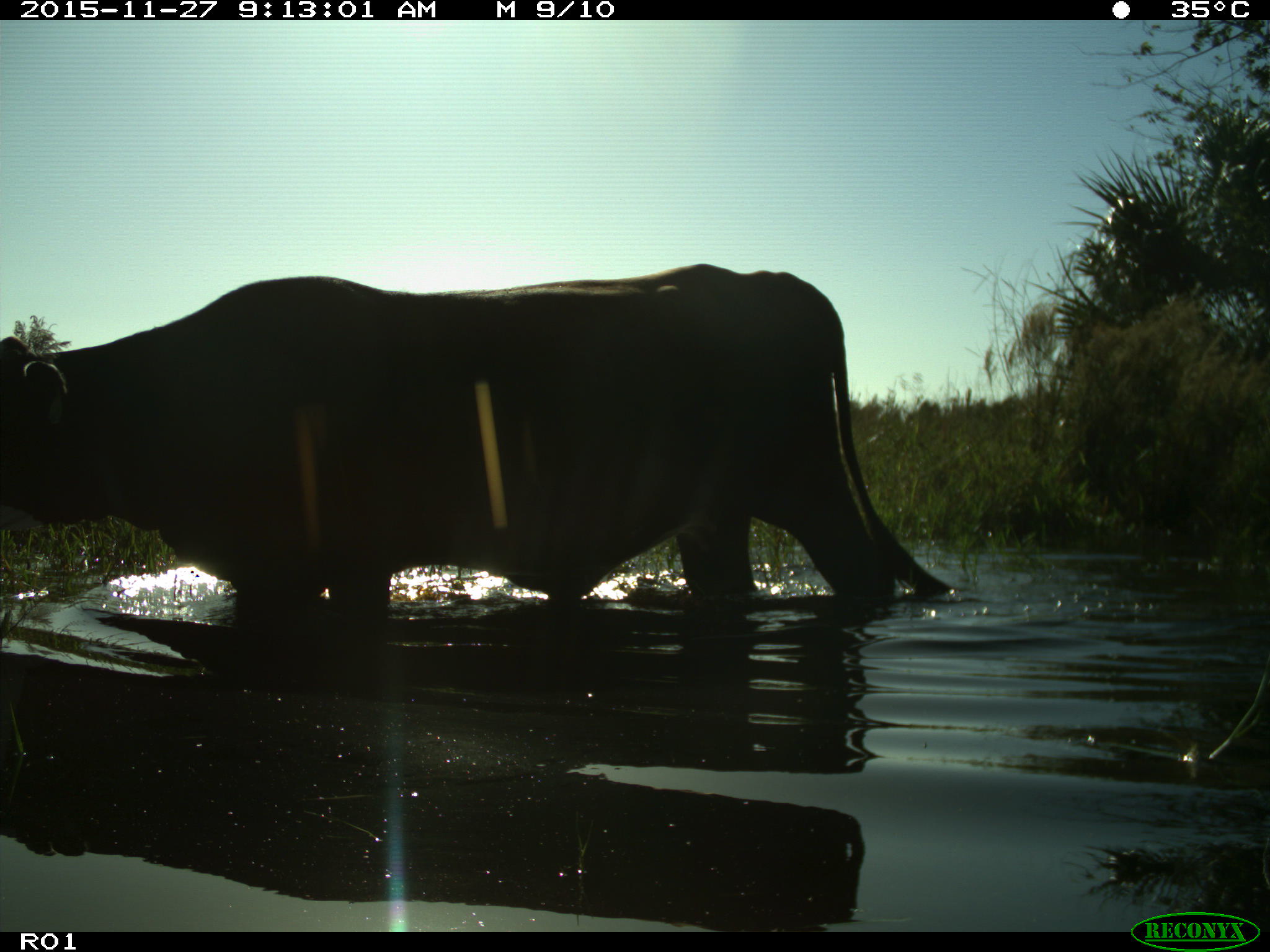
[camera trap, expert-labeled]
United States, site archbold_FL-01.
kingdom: Animalia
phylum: Chordata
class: Mammalia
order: Artiodactyla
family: Bovidae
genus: Bos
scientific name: Bos taurus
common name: domestic cow